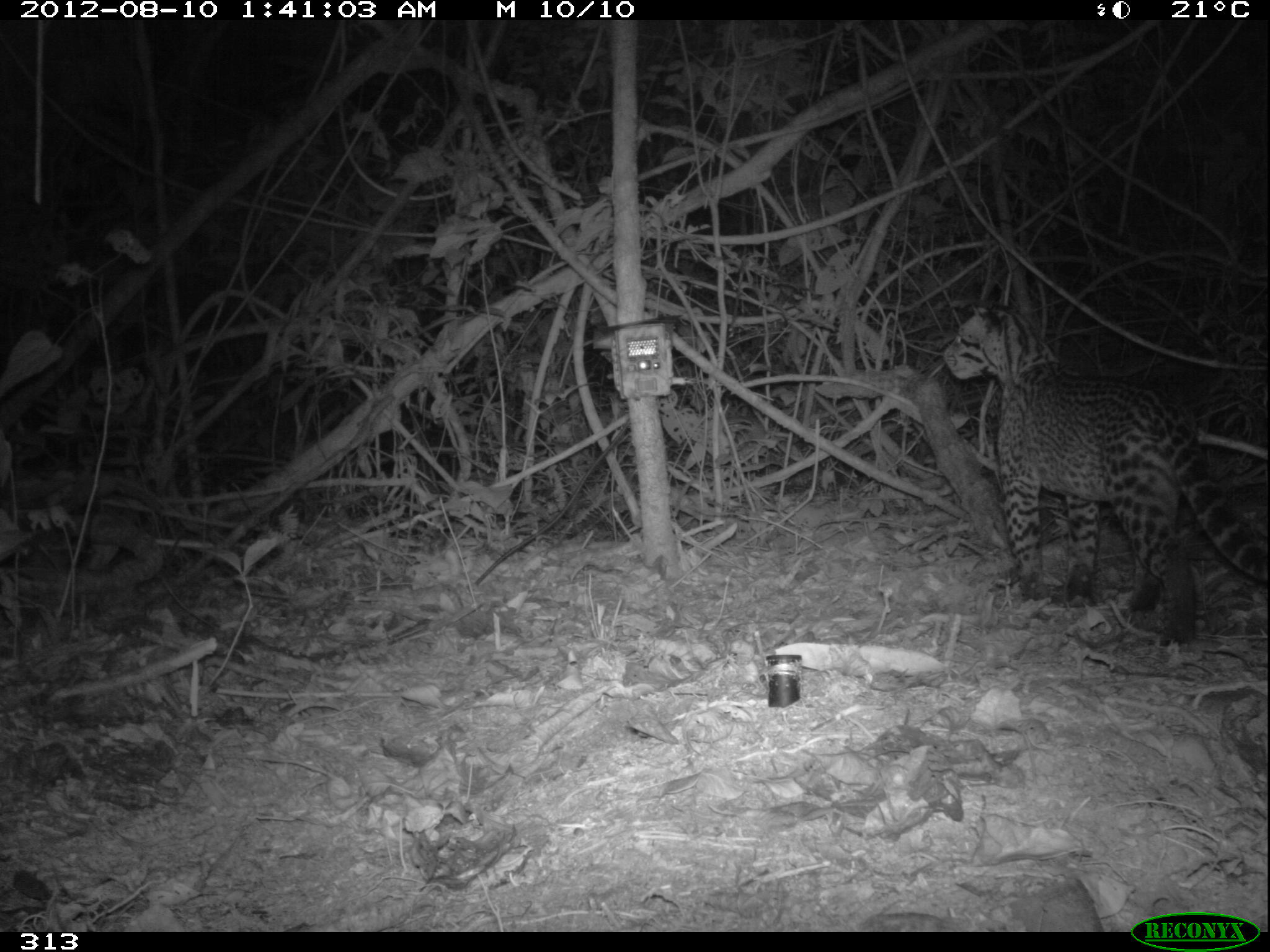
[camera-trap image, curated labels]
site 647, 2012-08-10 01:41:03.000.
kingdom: Animalia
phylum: Chordata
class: Mammalia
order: Carnivora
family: Felidae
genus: Leopardus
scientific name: Leopardus pardalis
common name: ocelot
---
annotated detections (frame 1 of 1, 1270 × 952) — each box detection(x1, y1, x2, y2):
leopardus pardalis: detection(944, 305, 1270, 644)